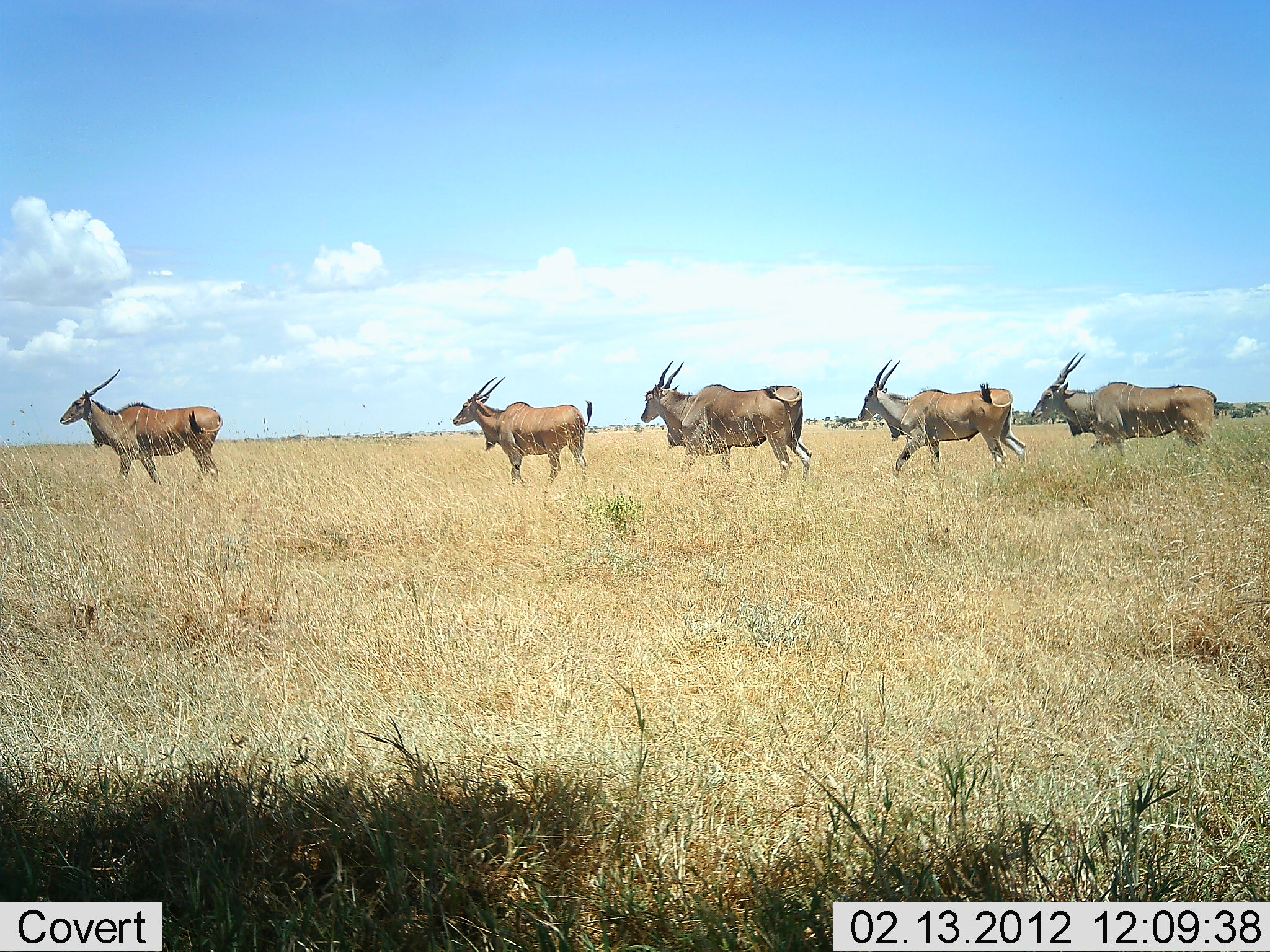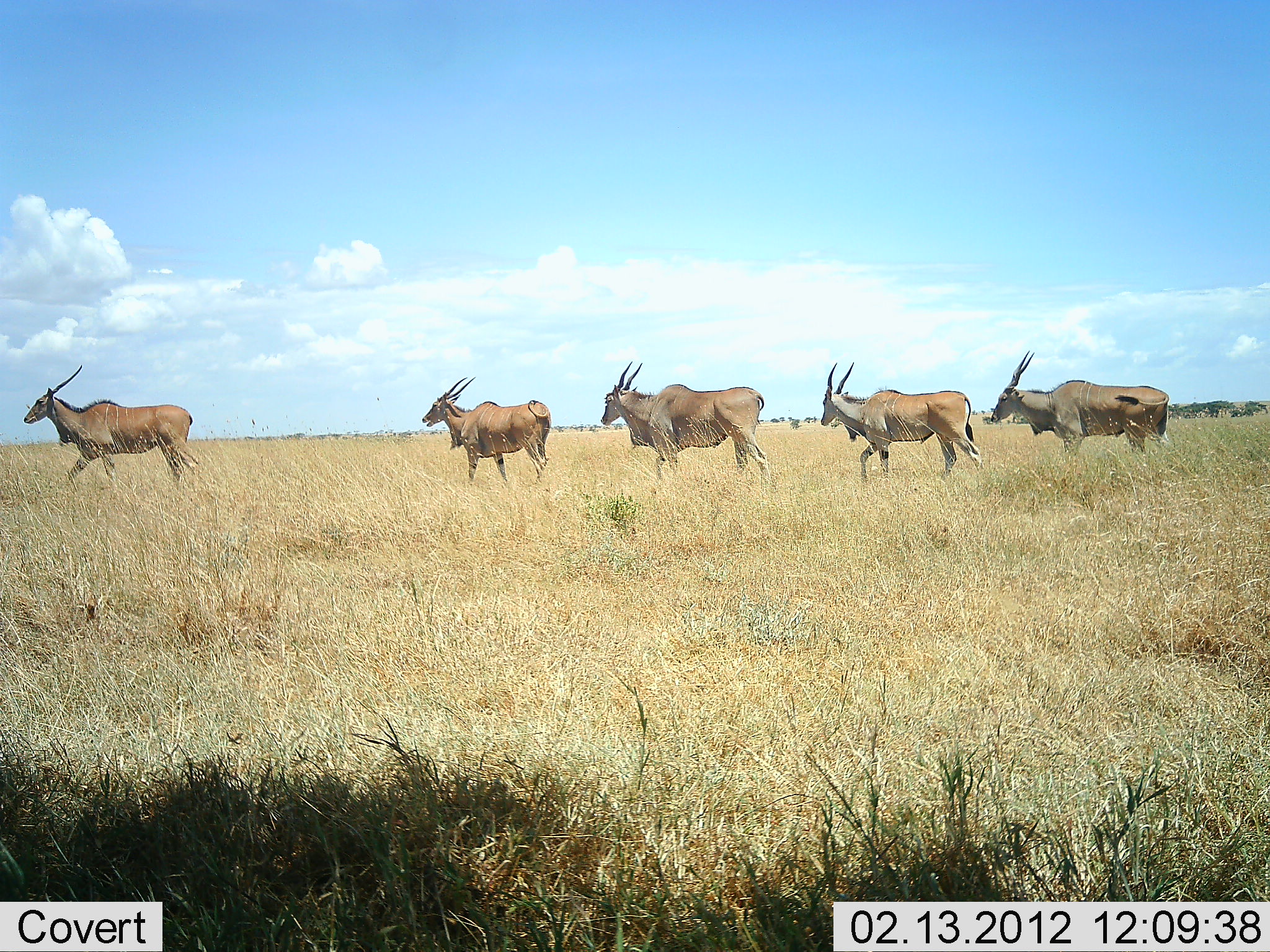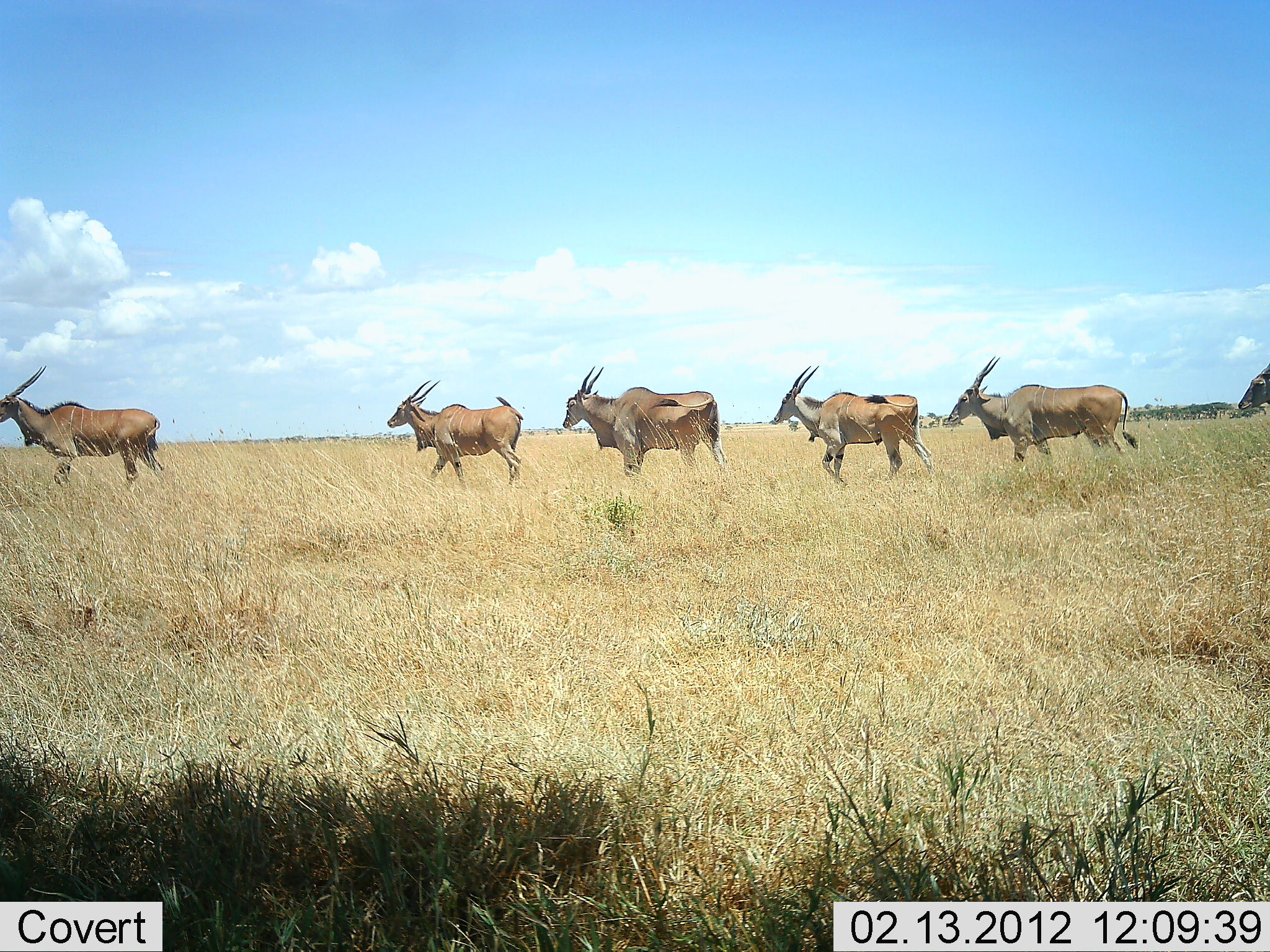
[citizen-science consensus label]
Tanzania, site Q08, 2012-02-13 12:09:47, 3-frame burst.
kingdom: Animalia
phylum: Chordata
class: Mammalia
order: Artiodactyla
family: Bovidae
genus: Tragelaphus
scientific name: Tragelaphus oryx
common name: eland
Eland (Tragelaphus oryx), count 6. Behavior (volunteer vote fractions): standing 0%, resting 0%, moving 100%, interacting 0%. Young present (vote fraction): 0%. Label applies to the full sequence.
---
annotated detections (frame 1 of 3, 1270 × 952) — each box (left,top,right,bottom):
animal: (640,360,813,487); (857,359,1030,475); (1031,352,1217,455); (58,370,222,484); (453,377,594,492)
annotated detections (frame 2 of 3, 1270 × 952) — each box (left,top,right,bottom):
animal: (21,362,199,490); (599,361,772,483); (820,361,985,477); (991,350,1169,456); (423,375,554,482)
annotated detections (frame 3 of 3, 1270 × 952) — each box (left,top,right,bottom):
animal: (948,355,1140,461); (1,363,166,485); (563,363,727,480); (773,365,935,483); (384,378,526,490); (1236,359,1270,409)